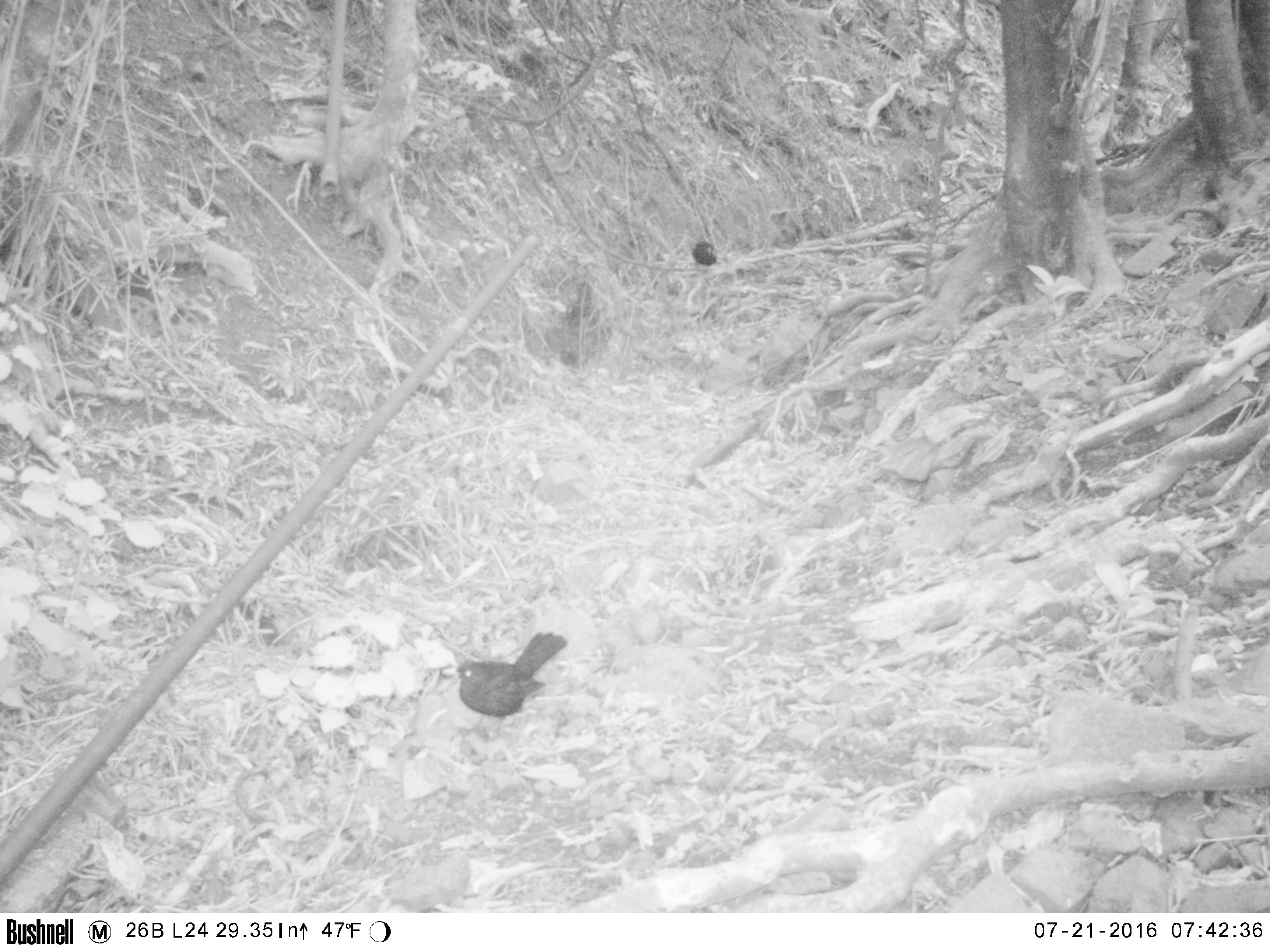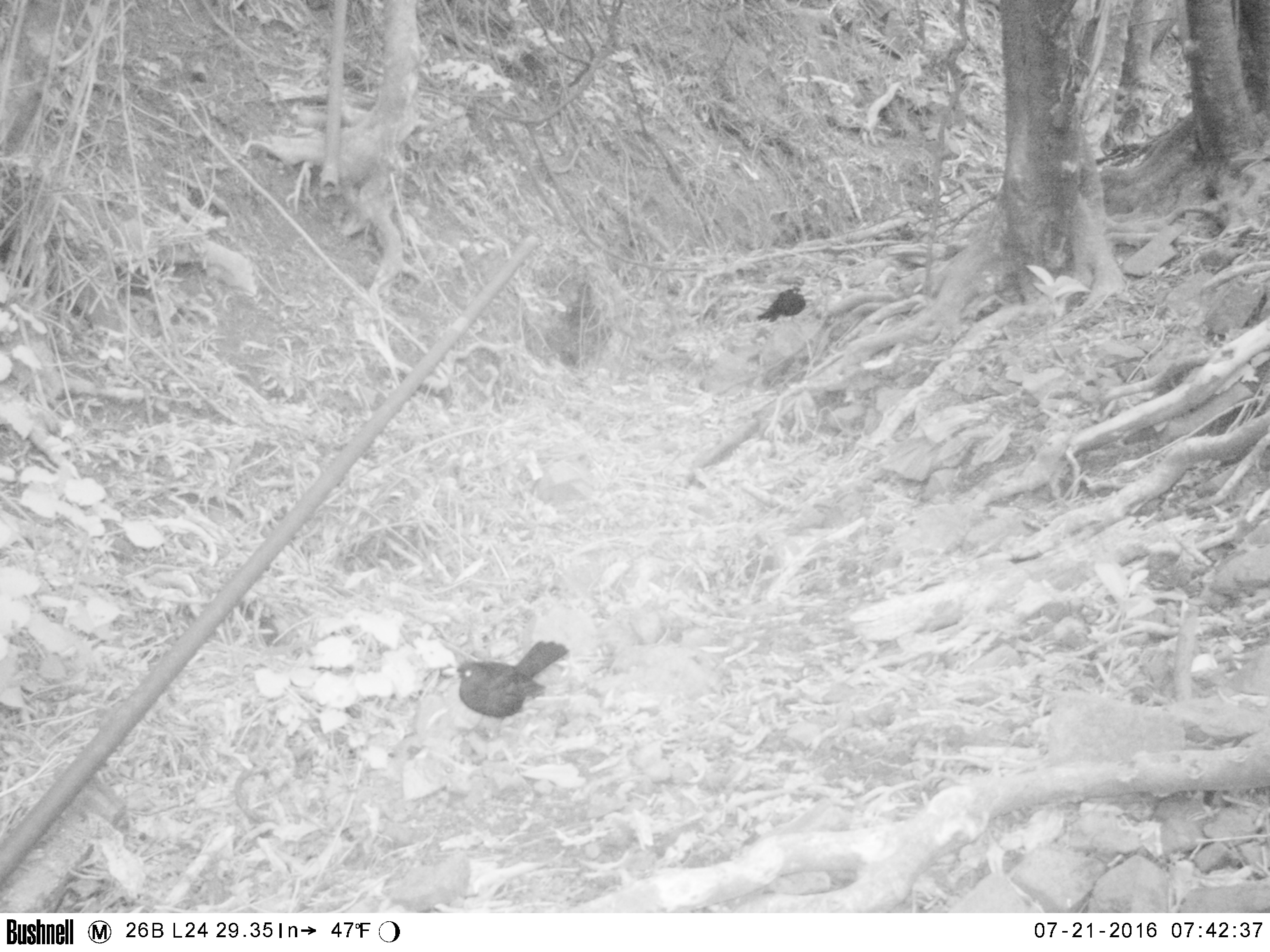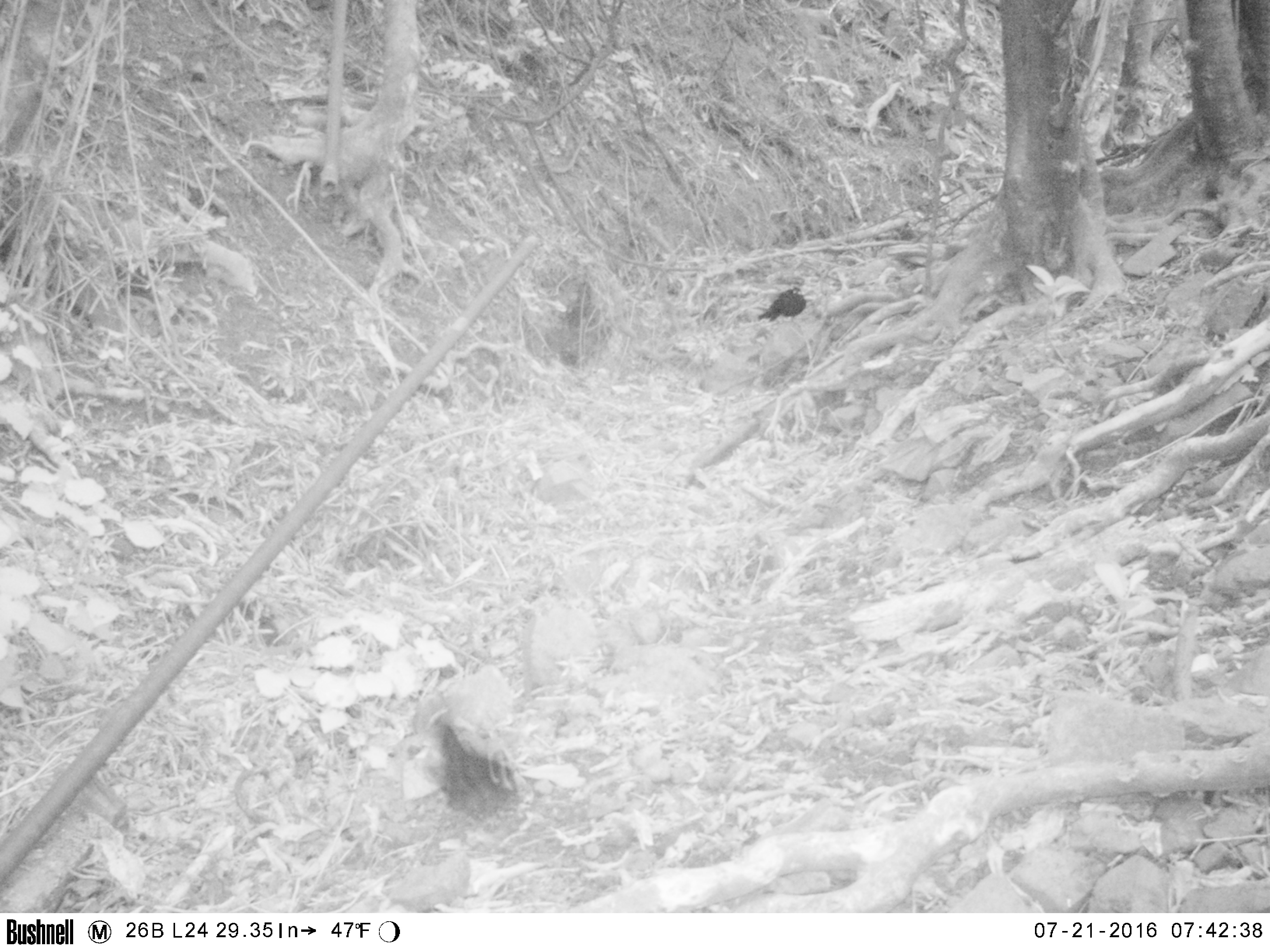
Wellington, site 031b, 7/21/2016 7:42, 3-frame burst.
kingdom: Animalia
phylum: Chordata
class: Aves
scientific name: Aves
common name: bird